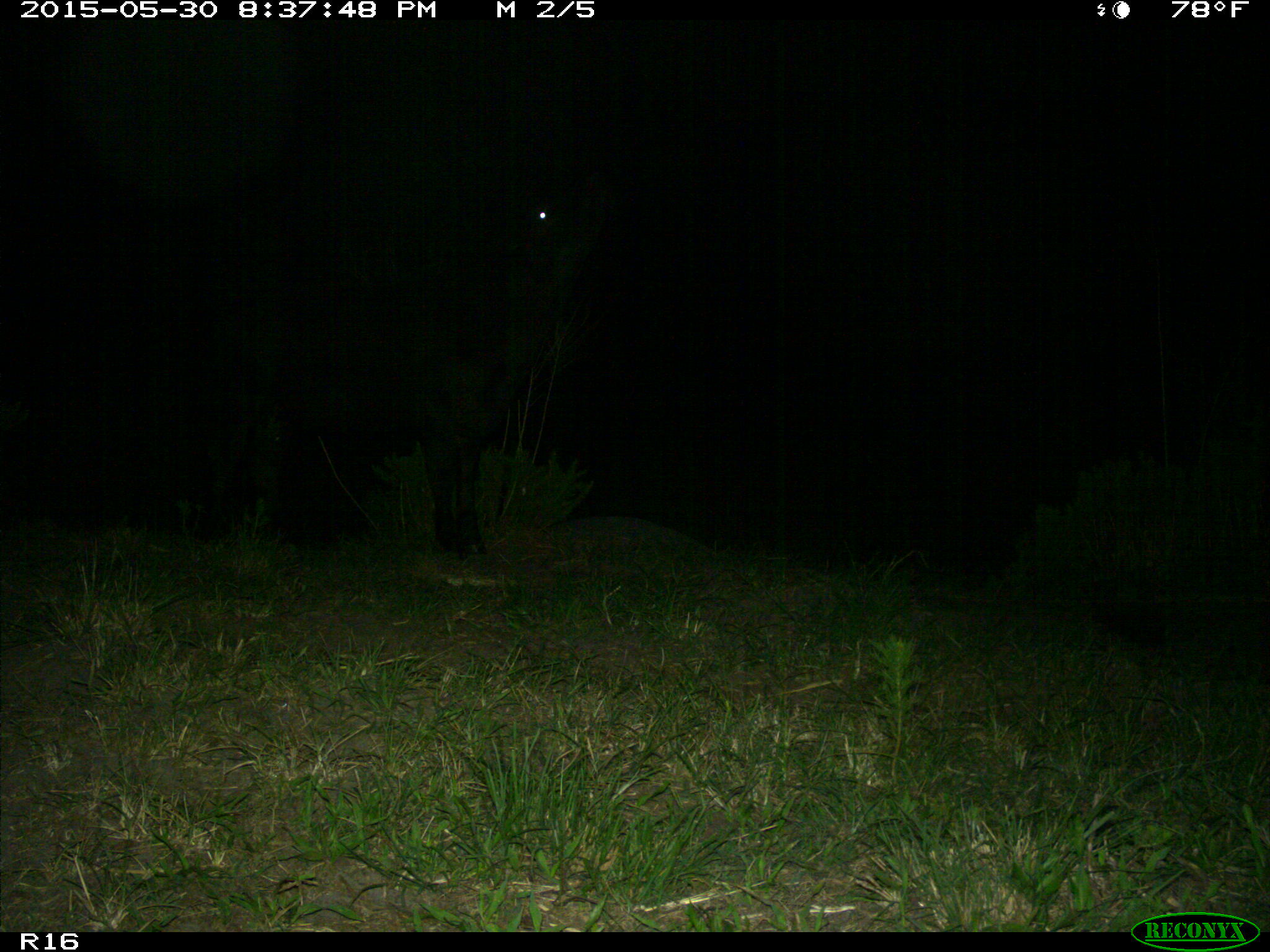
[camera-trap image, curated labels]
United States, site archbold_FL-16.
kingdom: Animalia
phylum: Chordata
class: Mammalia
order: Artiodactyla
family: Bovidae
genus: Bos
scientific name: Bos taurus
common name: domestic cow